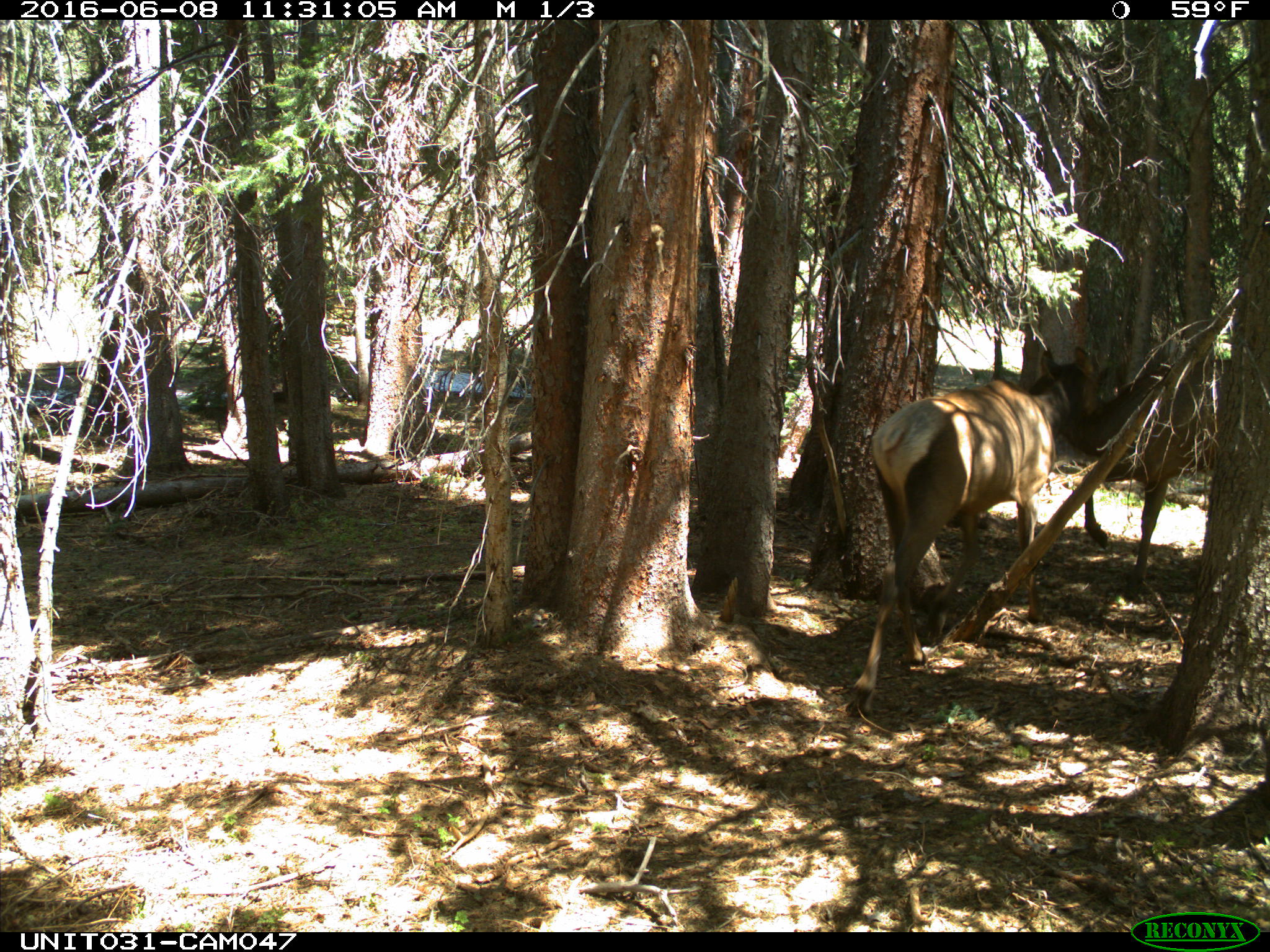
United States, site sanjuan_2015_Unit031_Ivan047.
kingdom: Animalia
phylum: Chordata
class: Mammalia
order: Artiodactyla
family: Cervidae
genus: Cervus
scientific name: Cervus elaphus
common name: red deer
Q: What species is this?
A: Cervus elaphus (red deer).